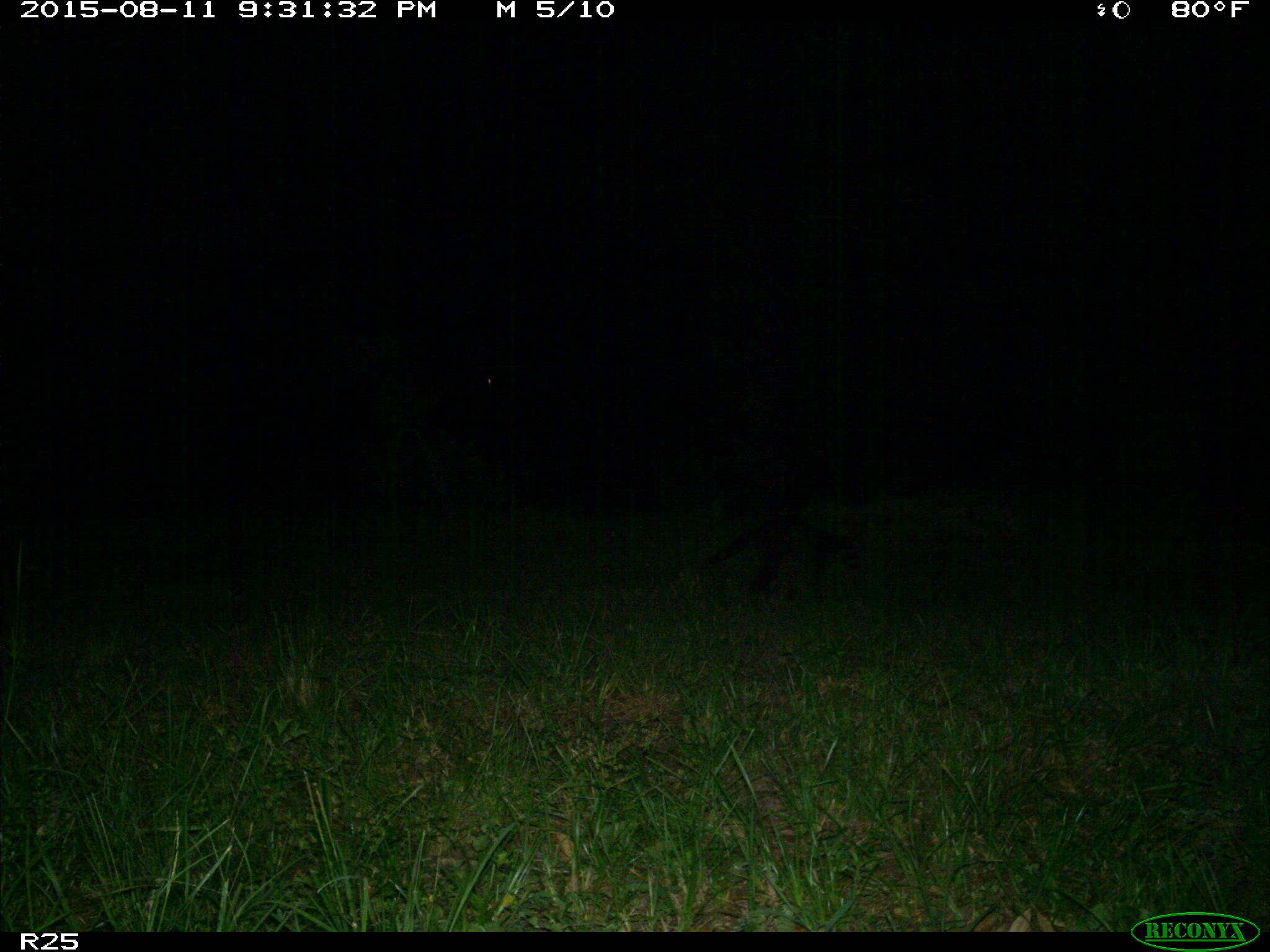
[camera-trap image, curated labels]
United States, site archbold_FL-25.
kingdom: Animalia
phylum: Chordata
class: Mammalia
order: Carnivora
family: Procyonidae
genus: Procyon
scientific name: Procyon lotor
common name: common raccoon